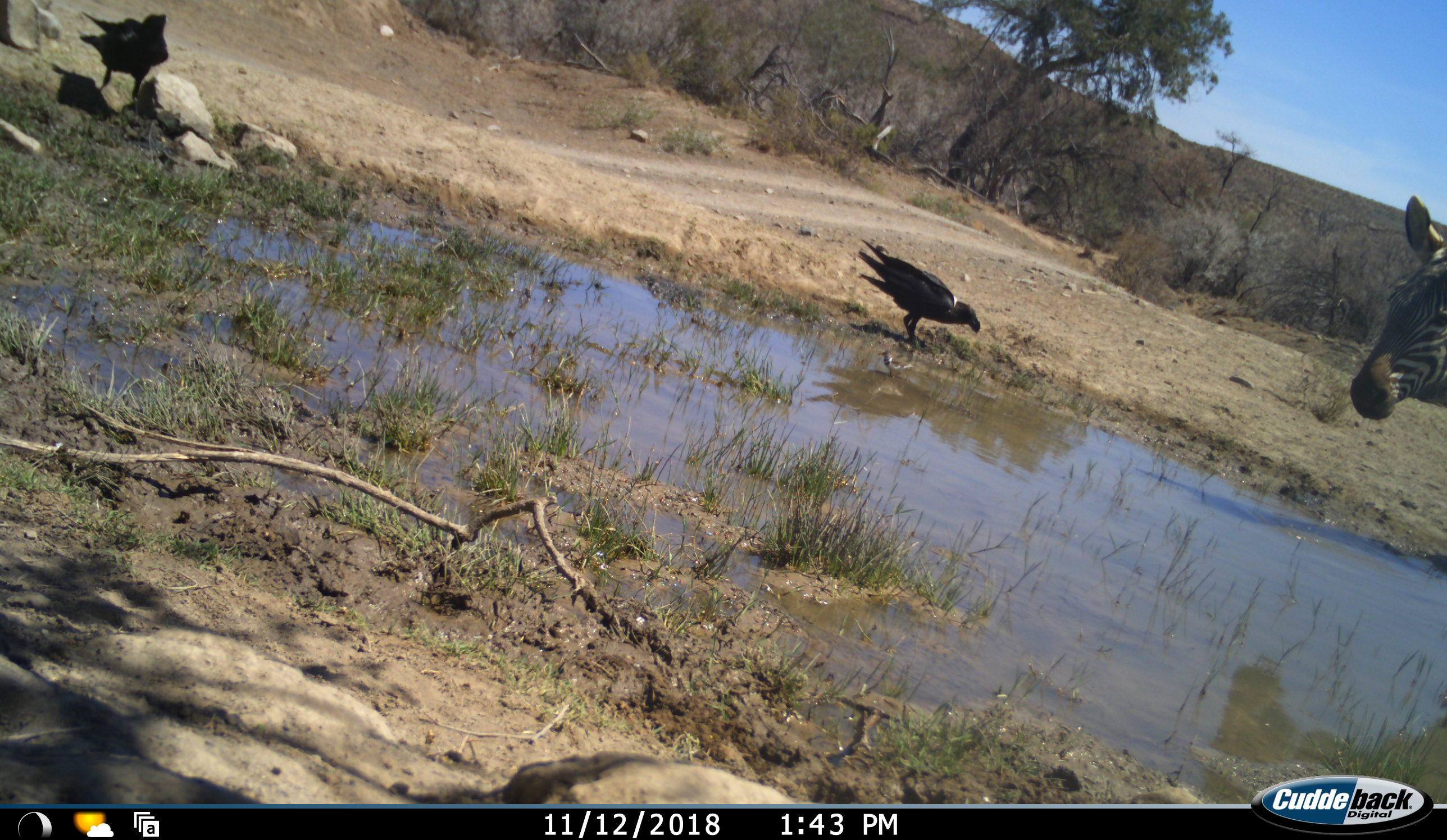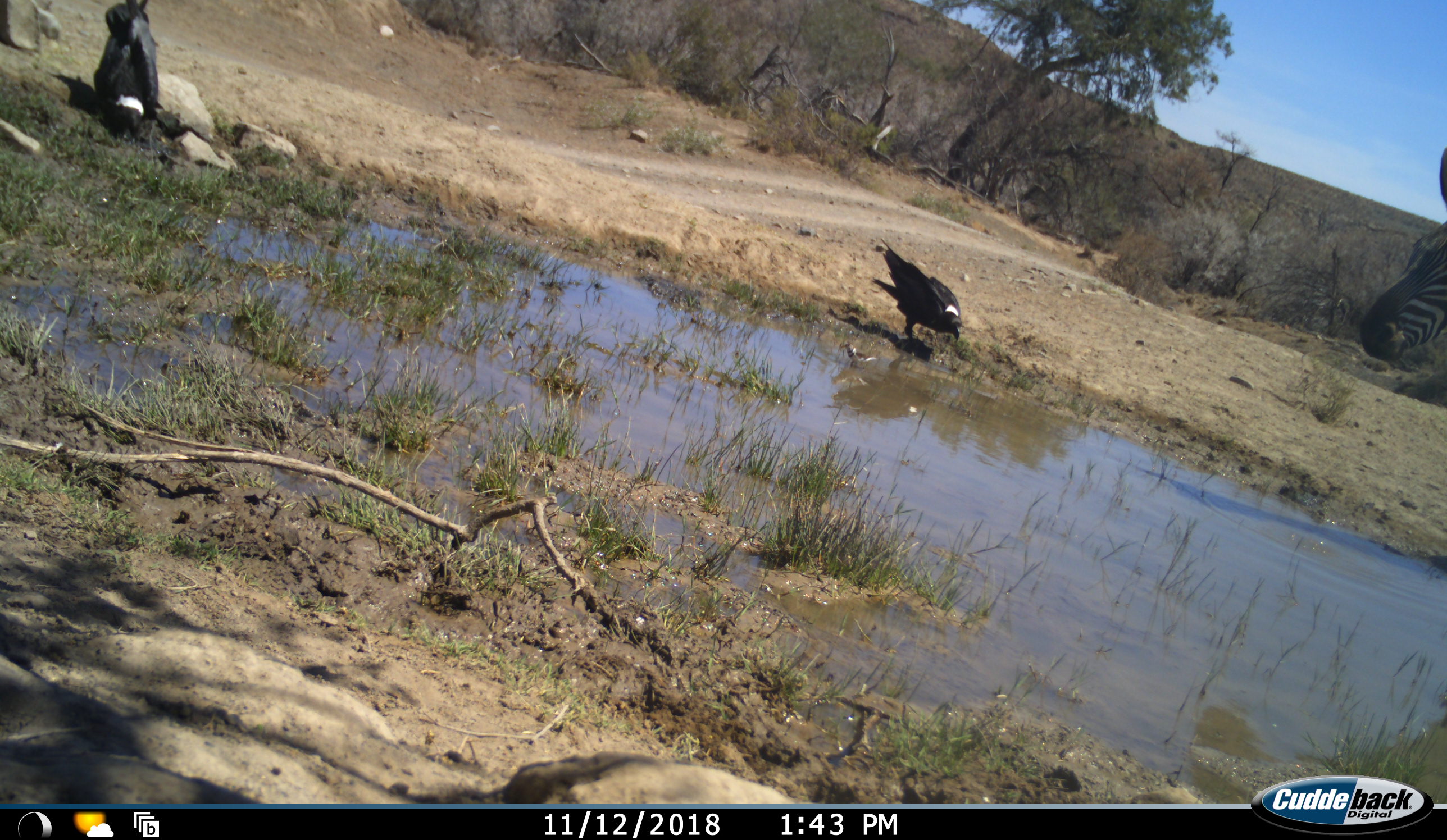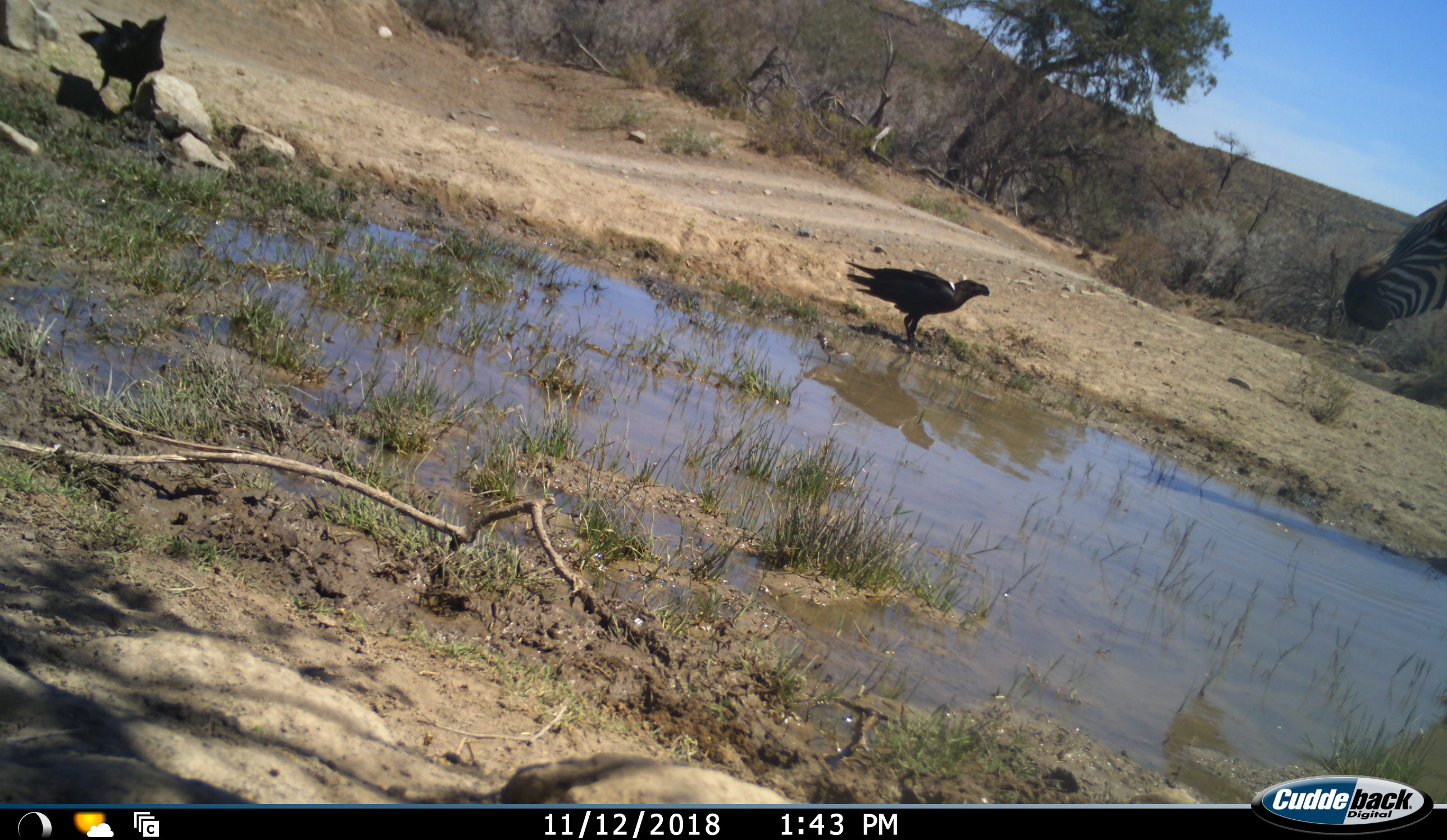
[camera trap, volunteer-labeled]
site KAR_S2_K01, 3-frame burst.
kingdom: Animalia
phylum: Chordata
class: Aves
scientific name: Aves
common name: bird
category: birdother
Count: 2.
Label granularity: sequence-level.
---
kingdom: Animalia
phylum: Chordata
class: Mammalia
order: Perissodactyla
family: Equidae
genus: Equus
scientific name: Equus zebra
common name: mountain zebra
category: zebramountain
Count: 1.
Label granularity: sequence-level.